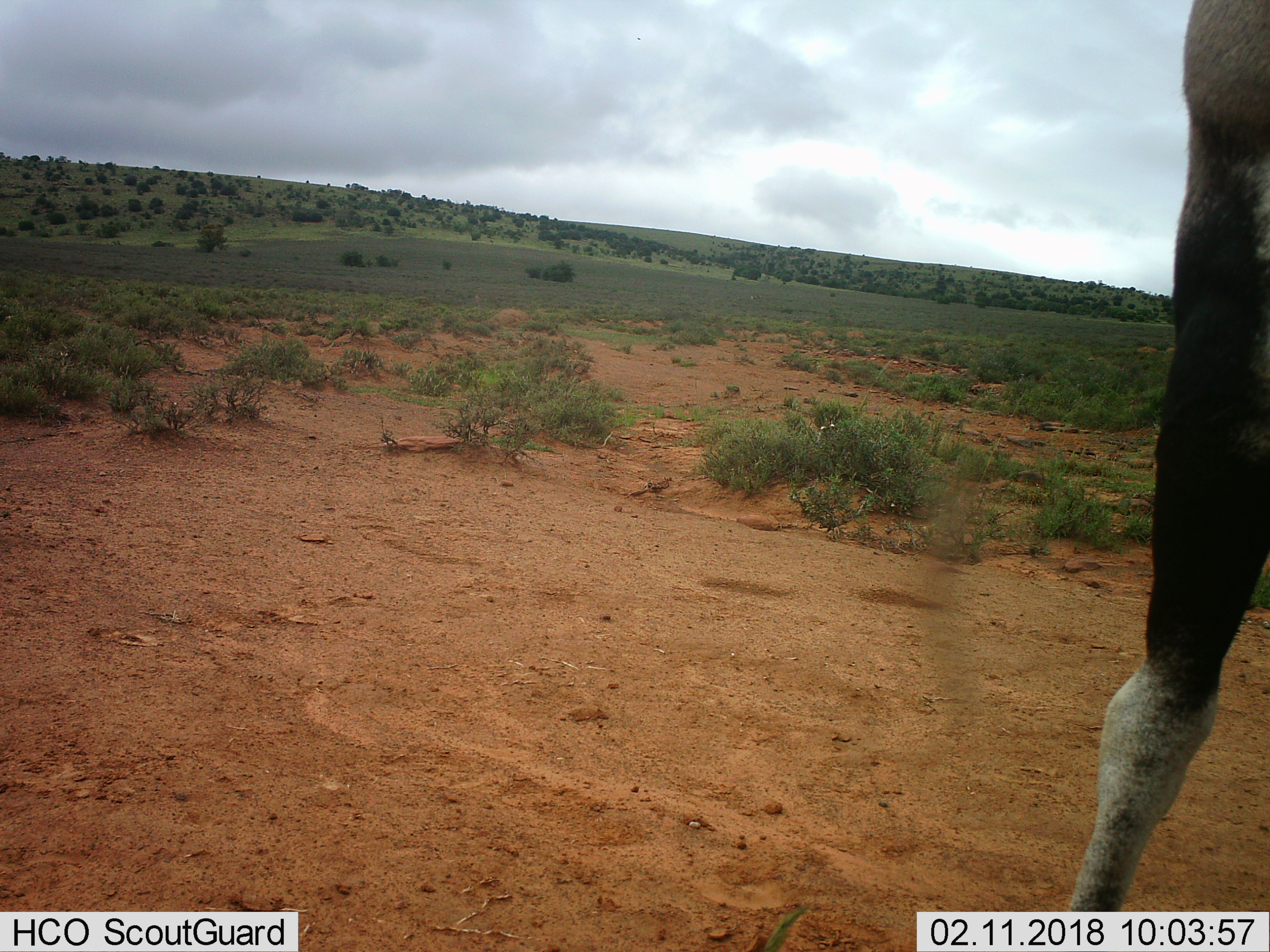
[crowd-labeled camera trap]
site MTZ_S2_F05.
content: unidentified animal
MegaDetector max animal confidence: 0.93